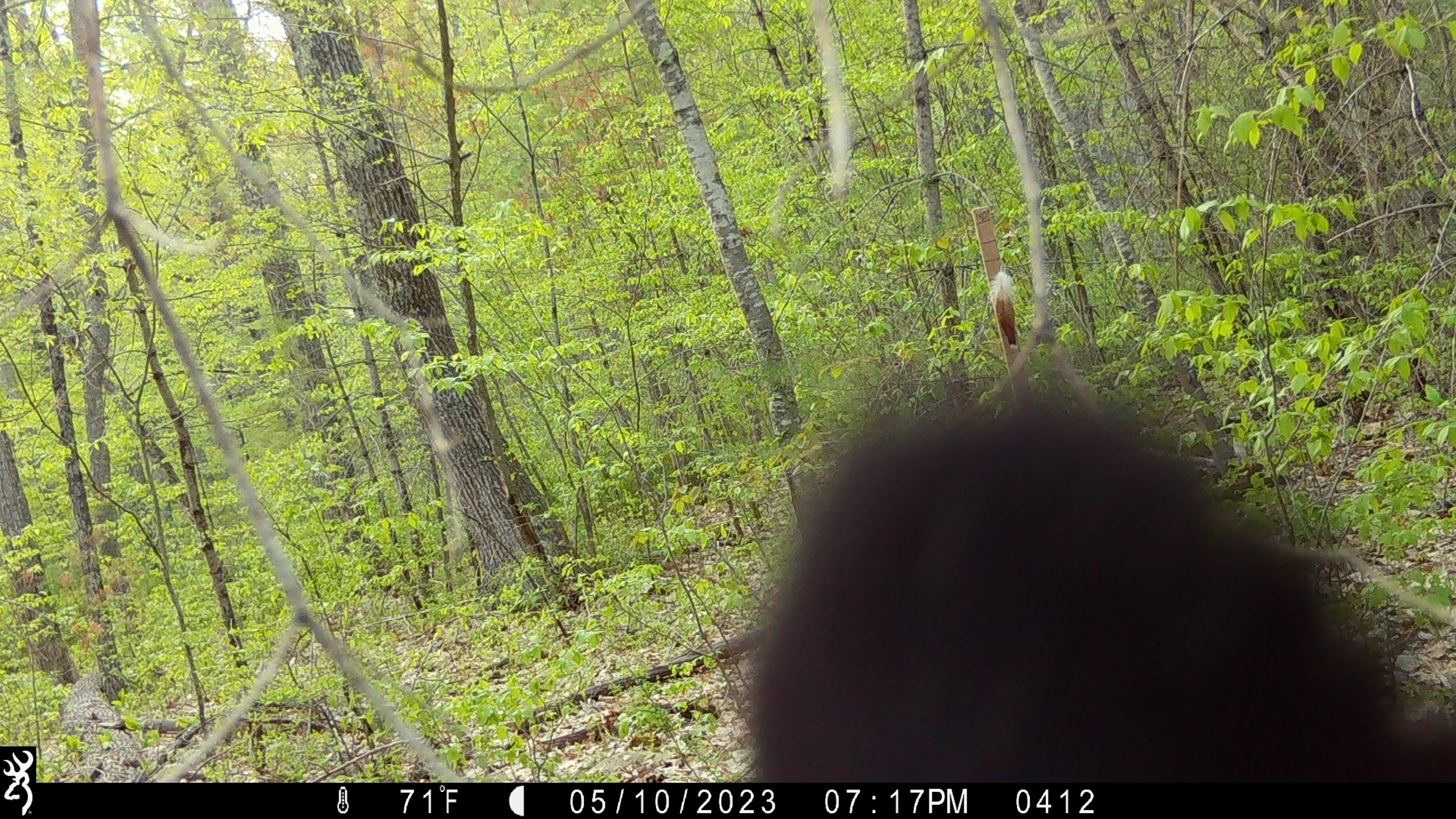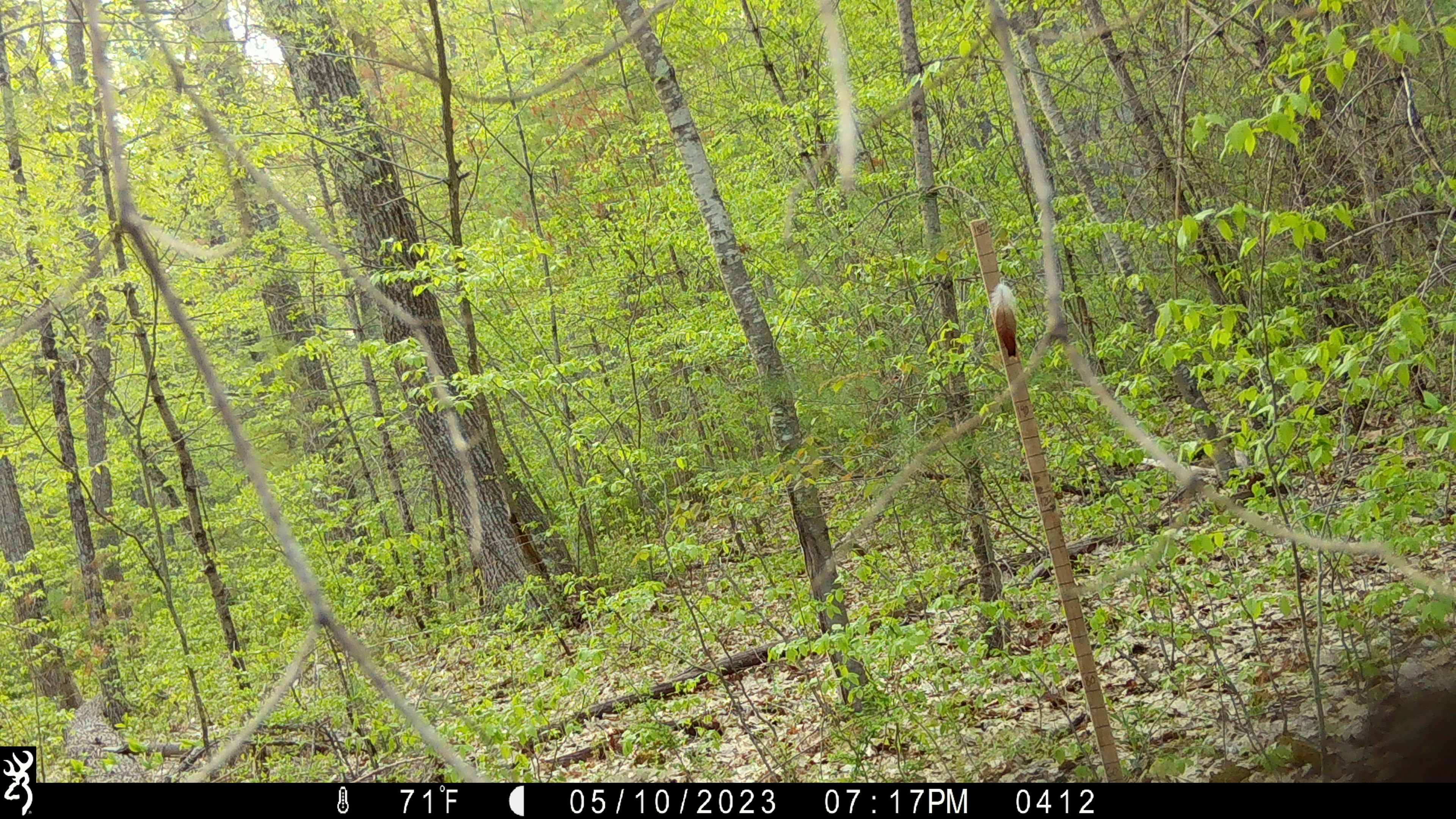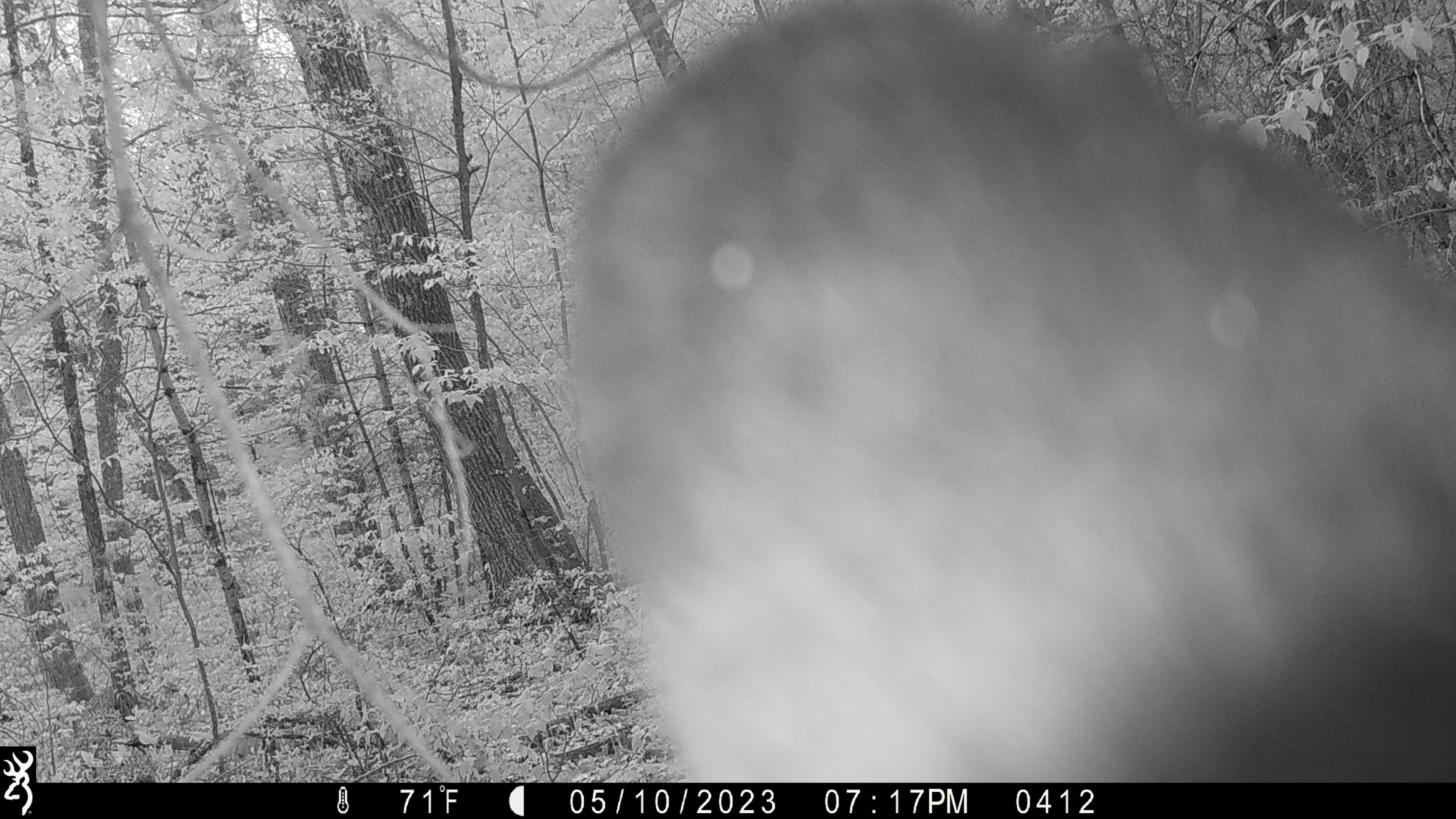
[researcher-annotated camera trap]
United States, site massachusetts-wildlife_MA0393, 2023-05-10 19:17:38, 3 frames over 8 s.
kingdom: Animalia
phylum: Chordata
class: Mammalia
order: Carnivora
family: Ursidae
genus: Ursus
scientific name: Ursus americanus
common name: black bear